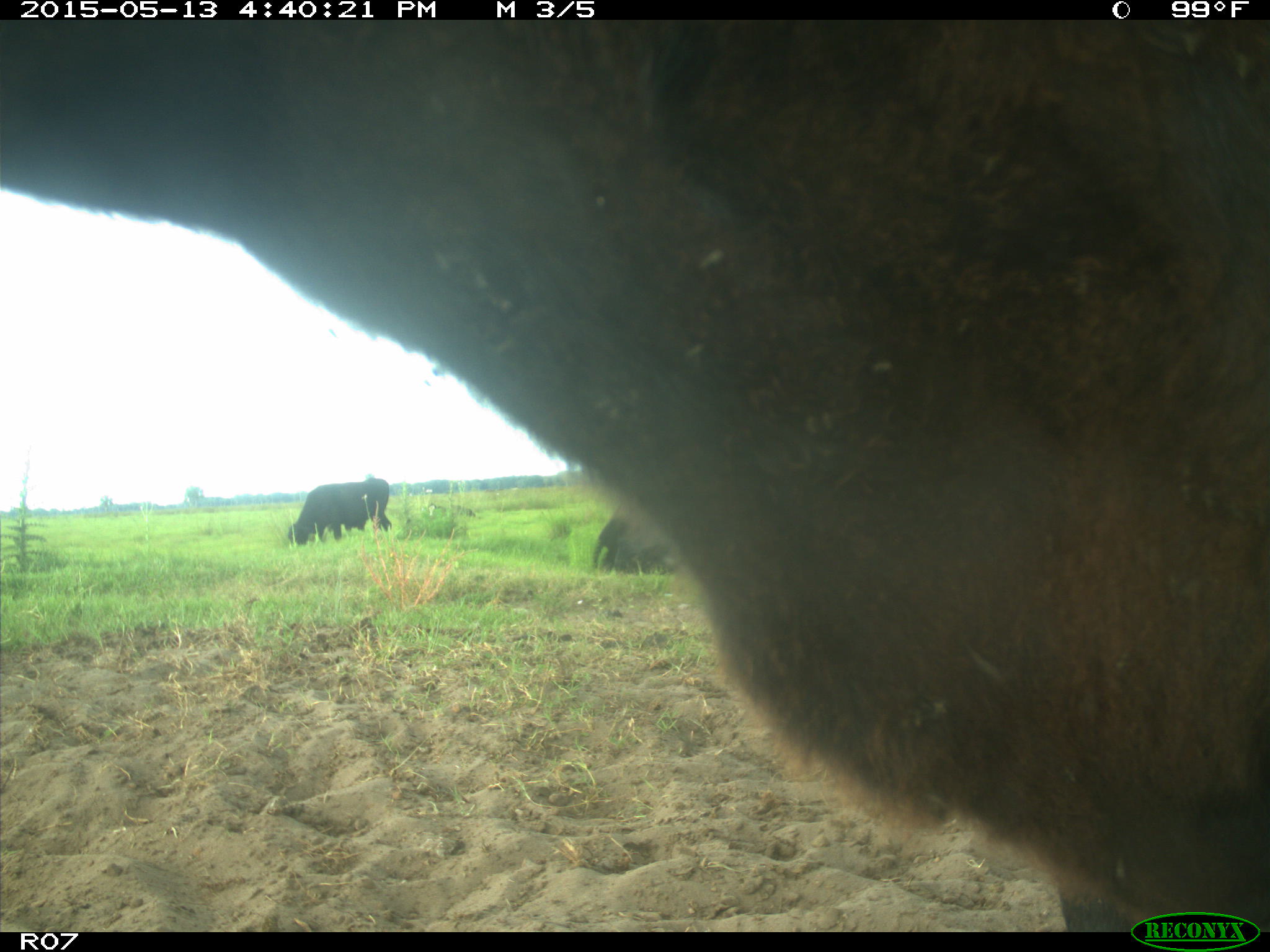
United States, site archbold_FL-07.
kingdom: Animalia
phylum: Chordata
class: Mammalia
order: Artiodactyla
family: Bovidae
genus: Bos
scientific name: Bos taurus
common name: domestic cow